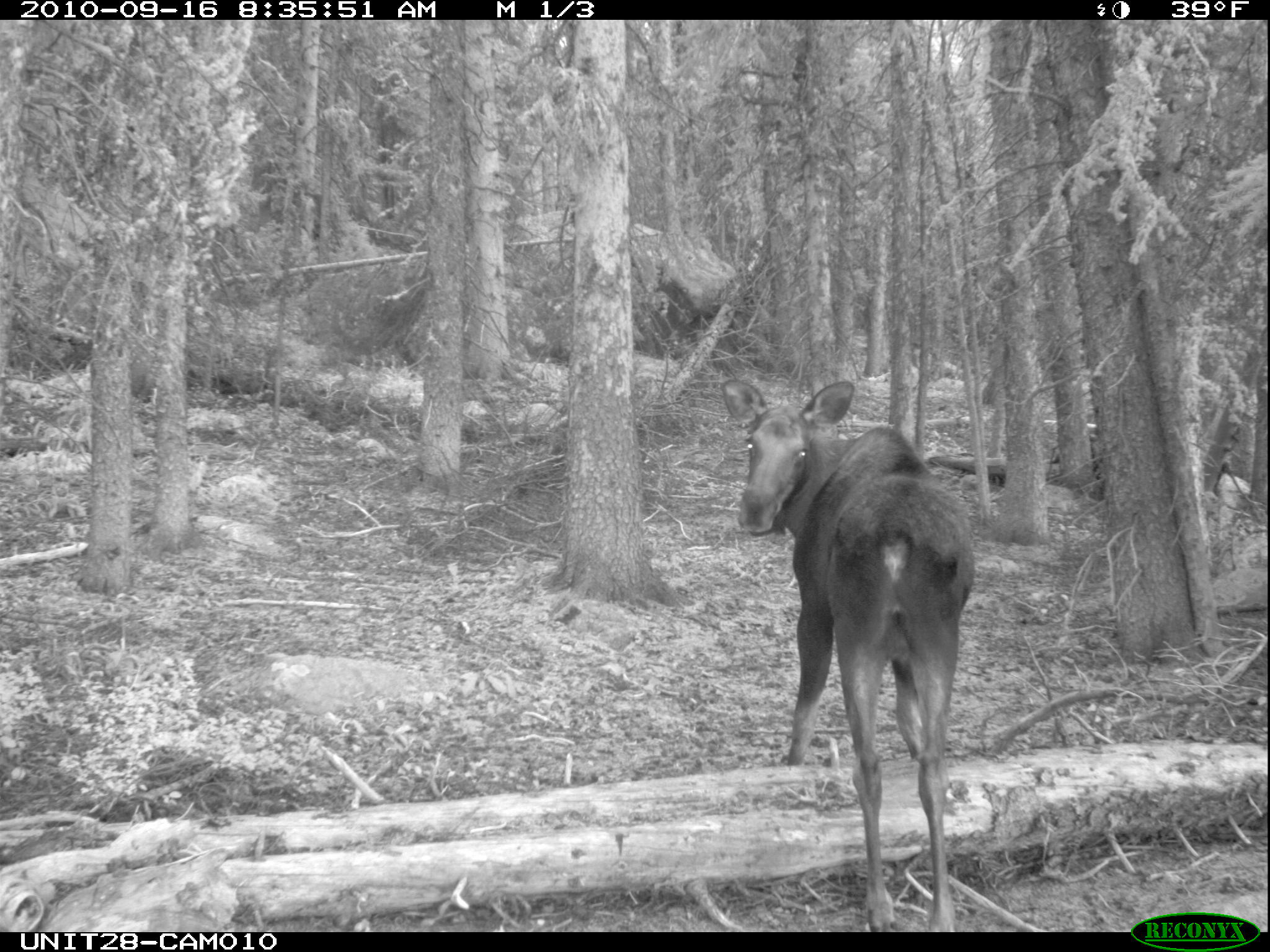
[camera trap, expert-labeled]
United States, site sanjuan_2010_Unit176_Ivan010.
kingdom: Animalia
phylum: Chordata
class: Mammalia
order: Artiodactyla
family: Cervidae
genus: Alces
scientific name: Alces alces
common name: moose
Alces alces (moose).